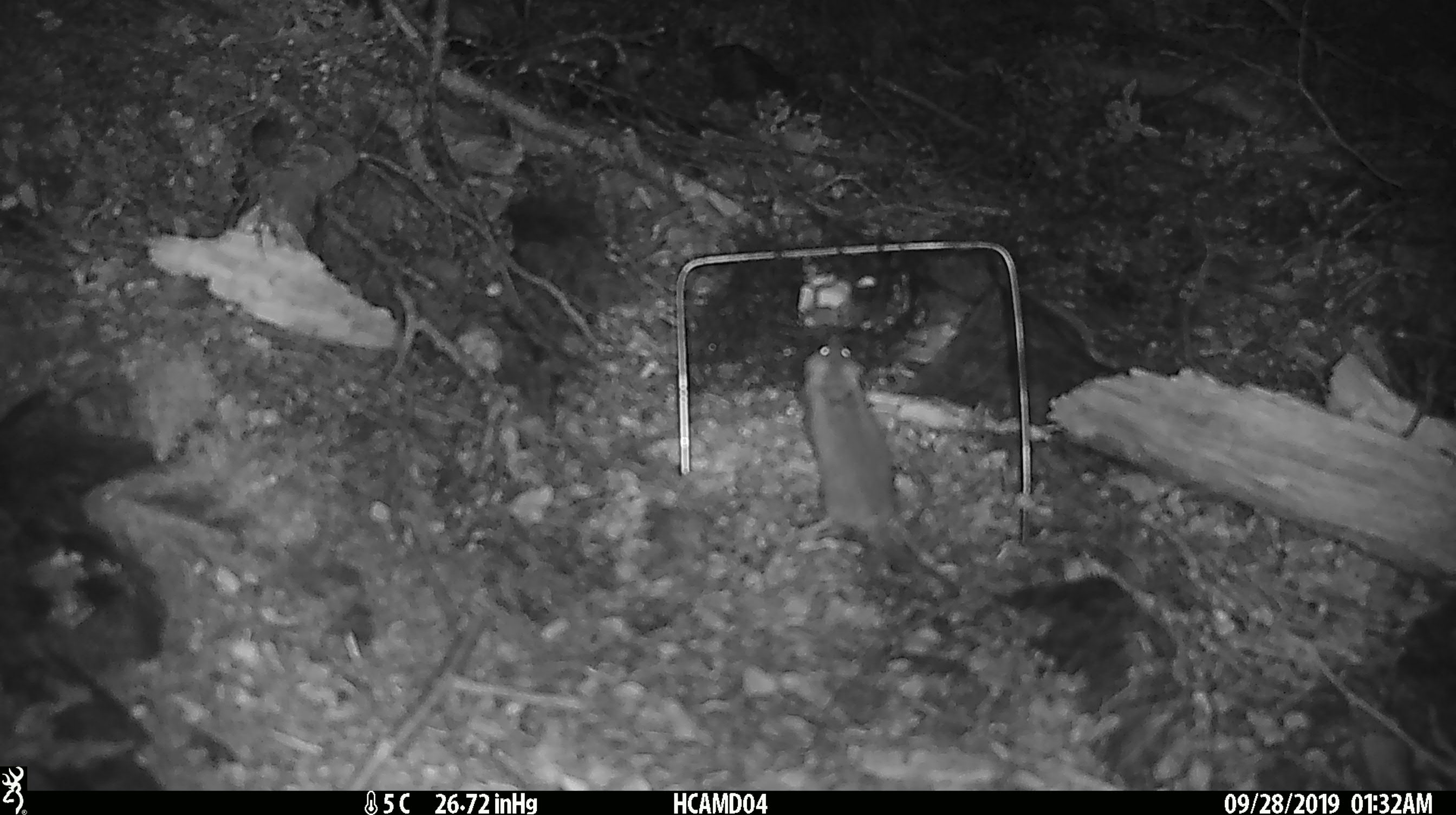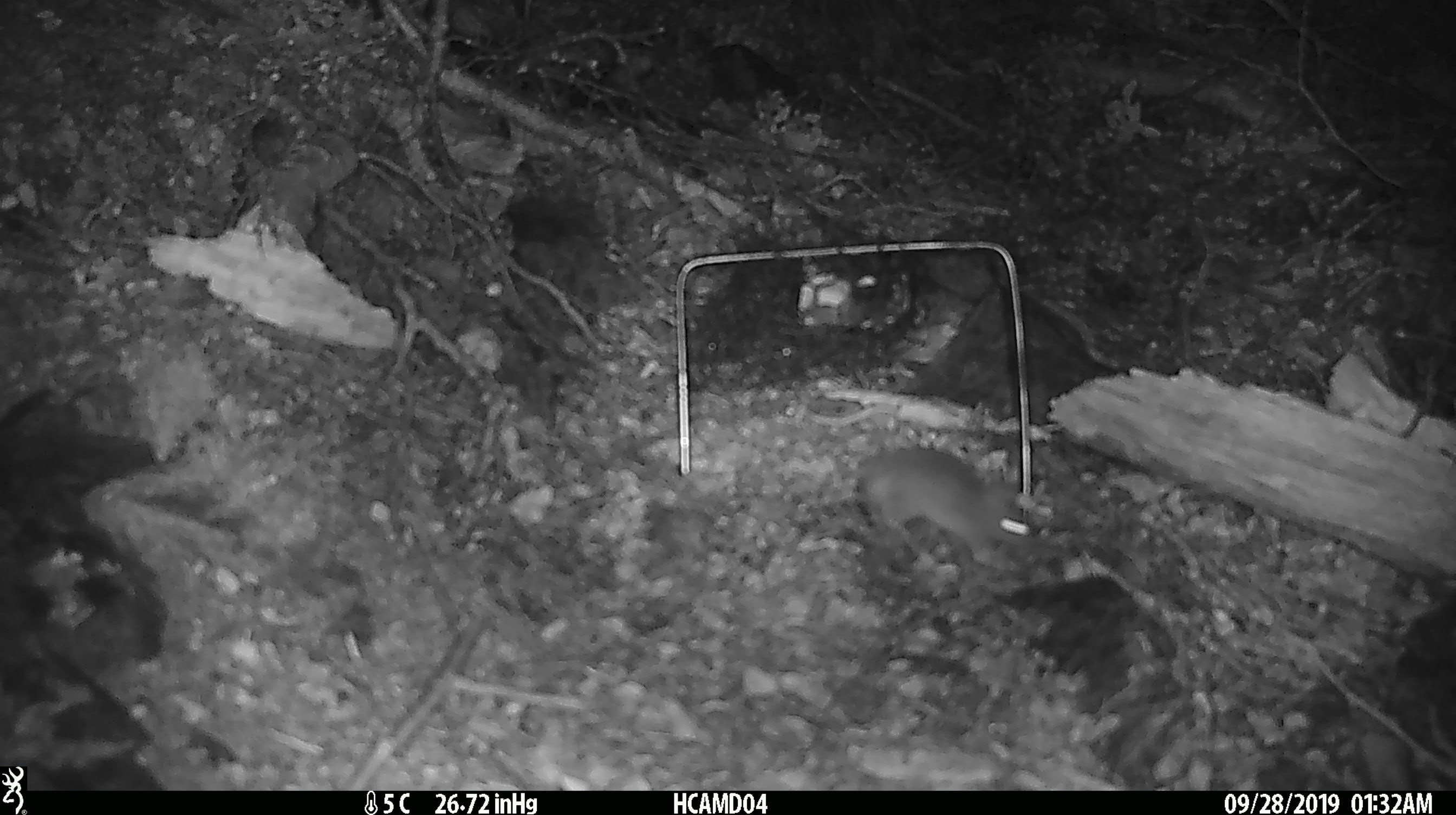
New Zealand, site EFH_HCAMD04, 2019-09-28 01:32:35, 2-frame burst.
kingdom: Animalia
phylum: Chordata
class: Mammalia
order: Rodentia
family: Muridae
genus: Mus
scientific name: Mus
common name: mouse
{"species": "mouse (Mus)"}